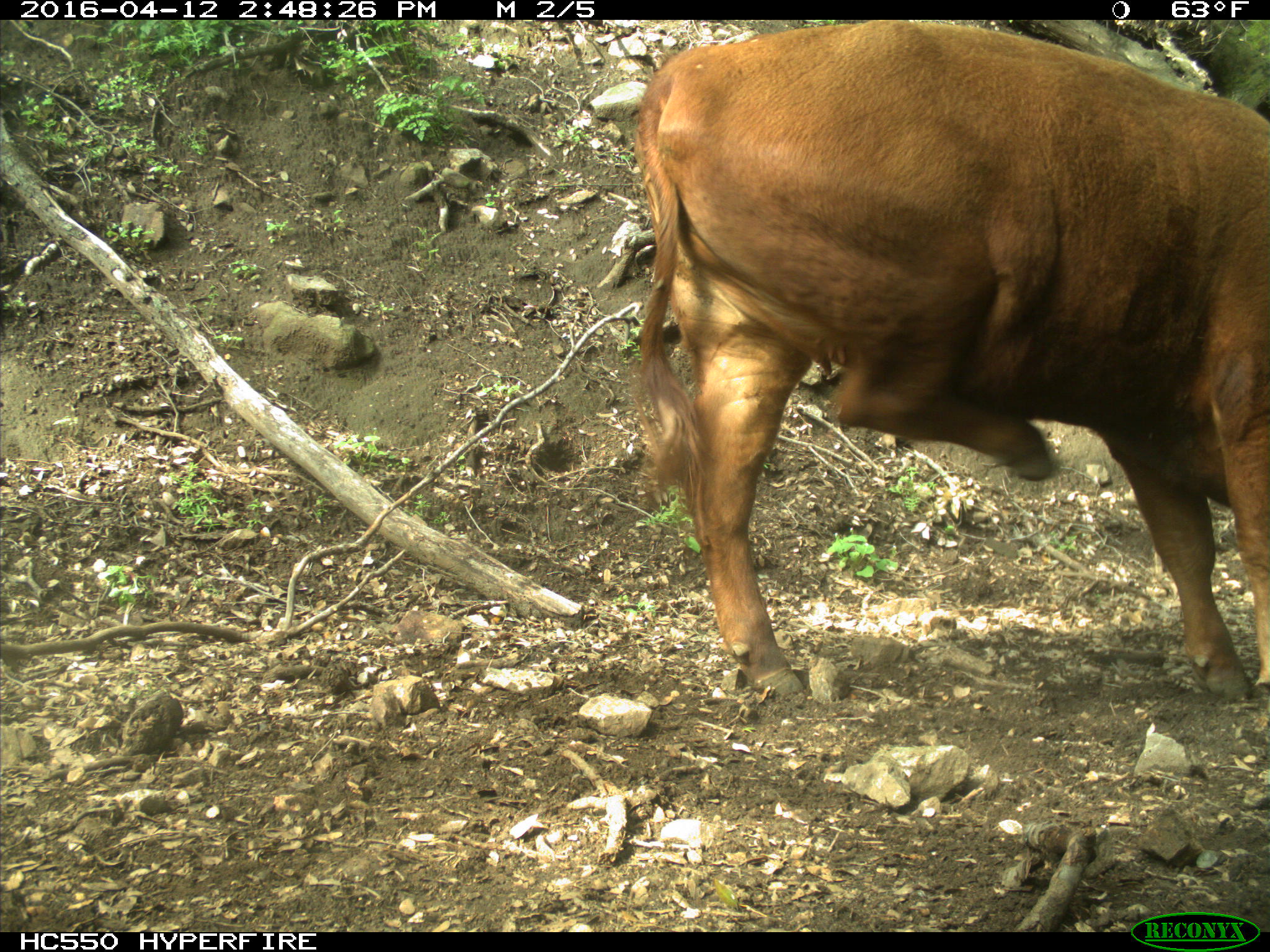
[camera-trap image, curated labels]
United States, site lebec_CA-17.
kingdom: Animalia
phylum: Chordata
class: Mammalia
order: Artiodactyla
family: Bovidae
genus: Bos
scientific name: Bos taurus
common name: domestic cow